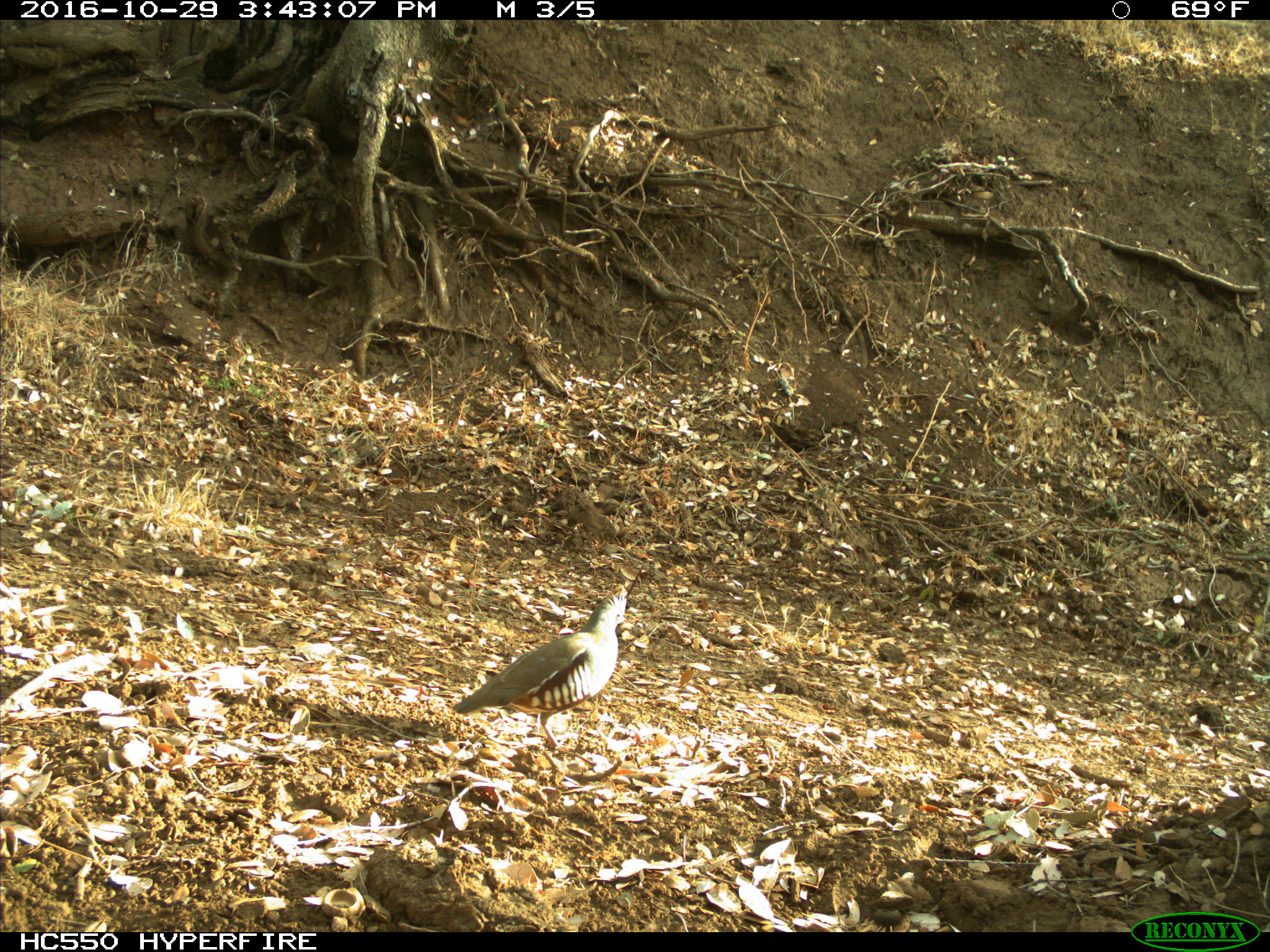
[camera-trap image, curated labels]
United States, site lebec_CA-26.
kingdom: Animalia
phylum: Chordata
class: Aves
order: Galliformes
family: Odontophoridae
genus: Callipepla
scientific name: Callipepla californica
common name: california quail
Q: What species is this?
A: Callipepla californica (california quail).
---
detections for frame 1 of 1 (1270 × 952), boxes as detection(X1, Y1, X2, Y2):
animal: detection(453, 566, 643, 754)